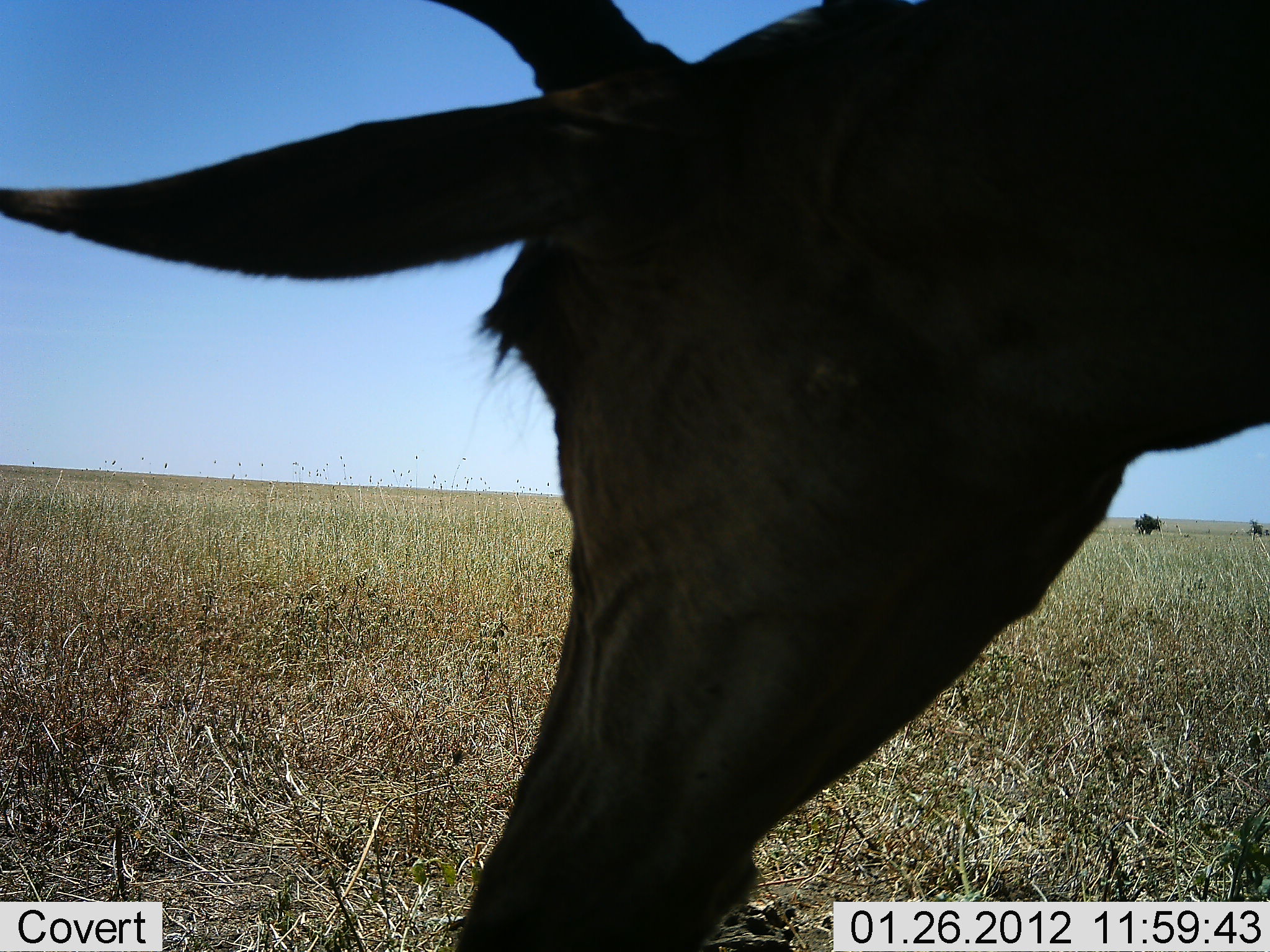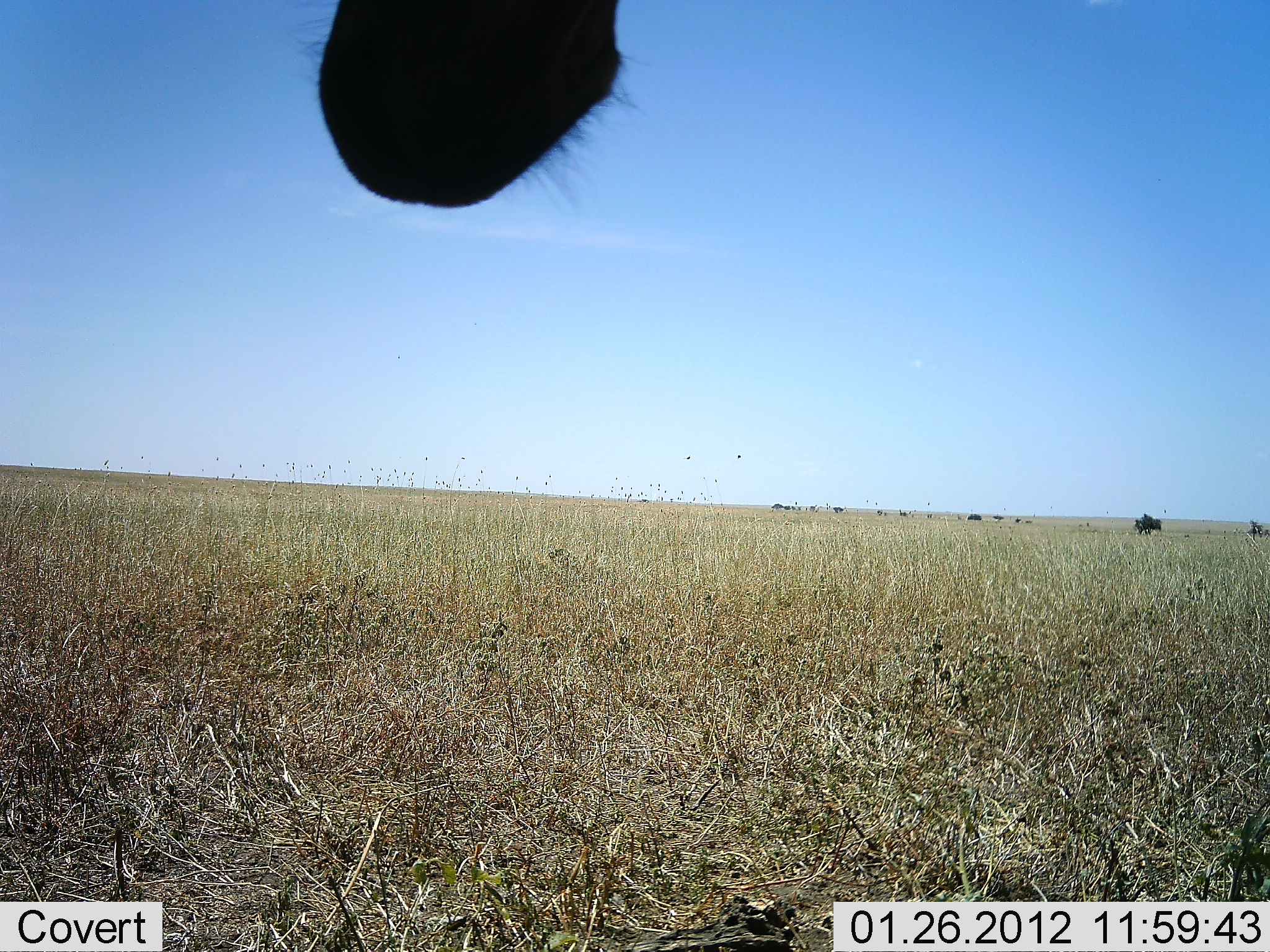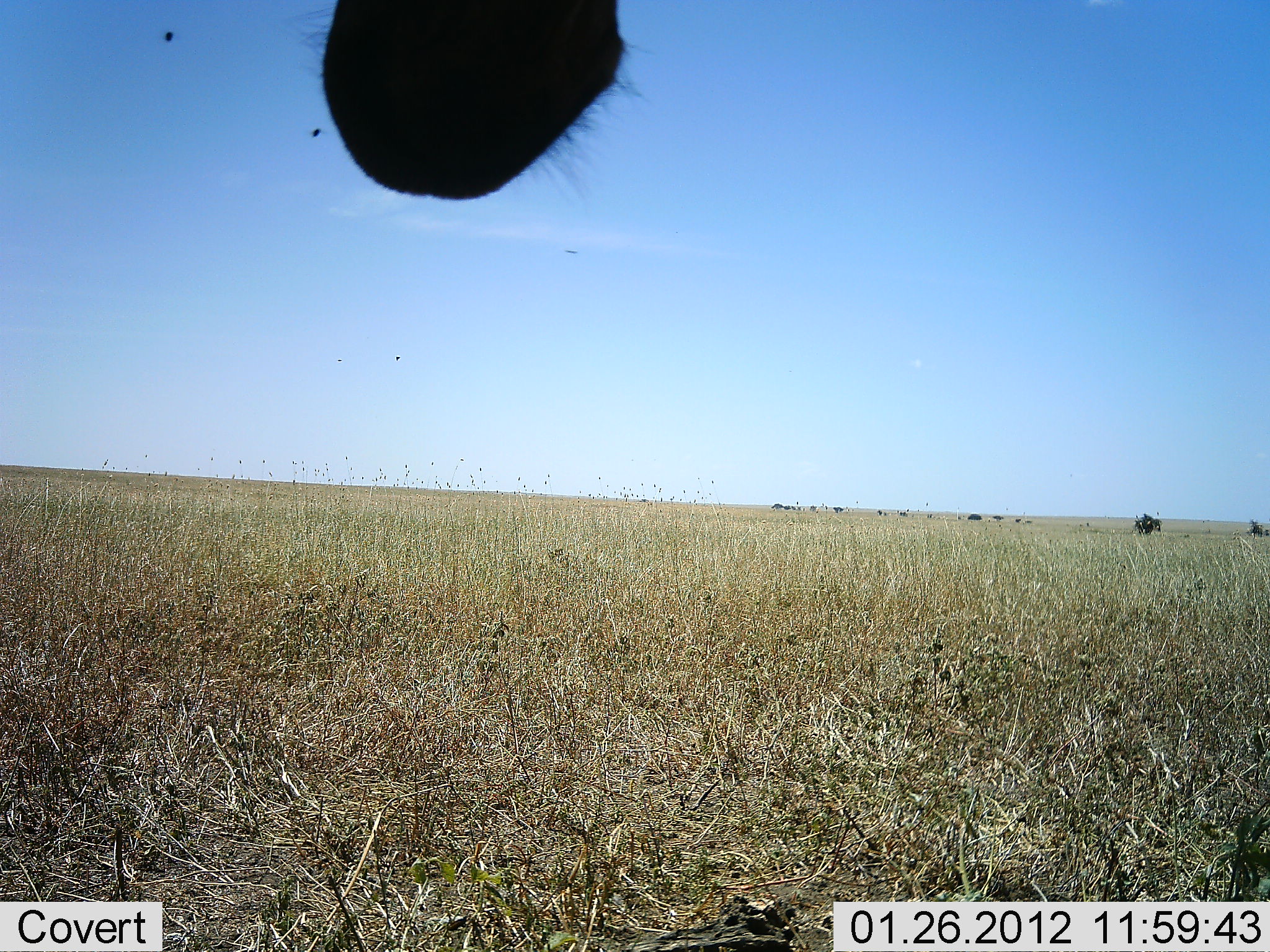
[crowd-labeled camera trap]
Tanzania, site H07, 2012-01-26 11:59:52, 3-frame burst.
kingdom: Animalia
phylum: Chordata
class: Mammalia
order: Artiodactyla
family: Bovidae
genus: Alcelaphus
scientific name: Alcelaphus buselaphus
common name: hartebeest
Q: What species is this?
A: Hartebeest (Alcelaphus buselaphus).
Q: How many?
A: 1.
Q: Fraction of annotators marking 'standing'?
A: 64%.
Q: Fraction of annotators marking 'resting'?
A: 0%.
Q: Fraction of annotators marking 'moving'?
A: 9%.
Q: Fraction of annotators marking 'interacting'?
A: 9%.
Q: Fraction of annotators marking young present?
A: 0%.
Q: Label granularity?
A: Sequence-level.